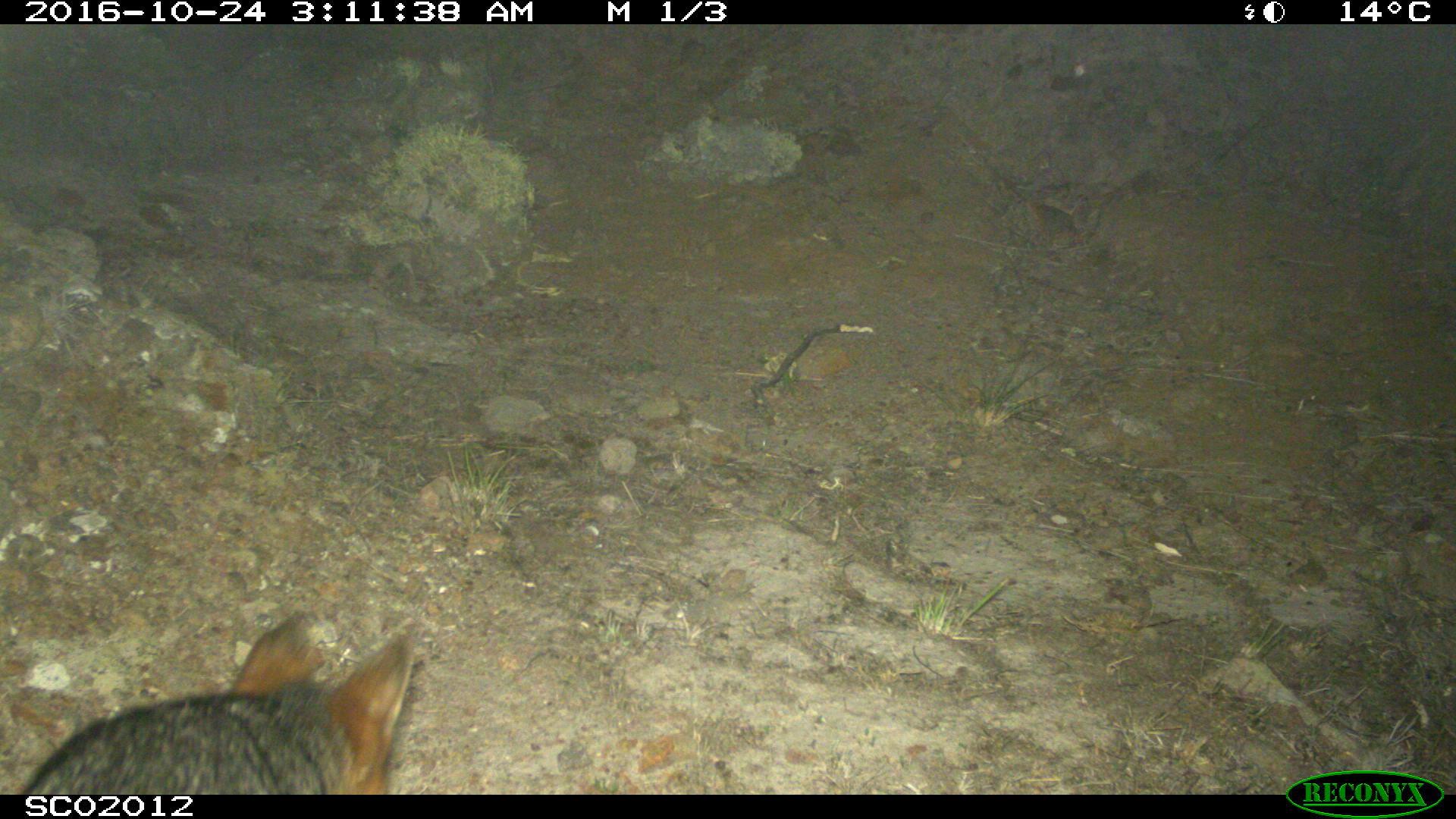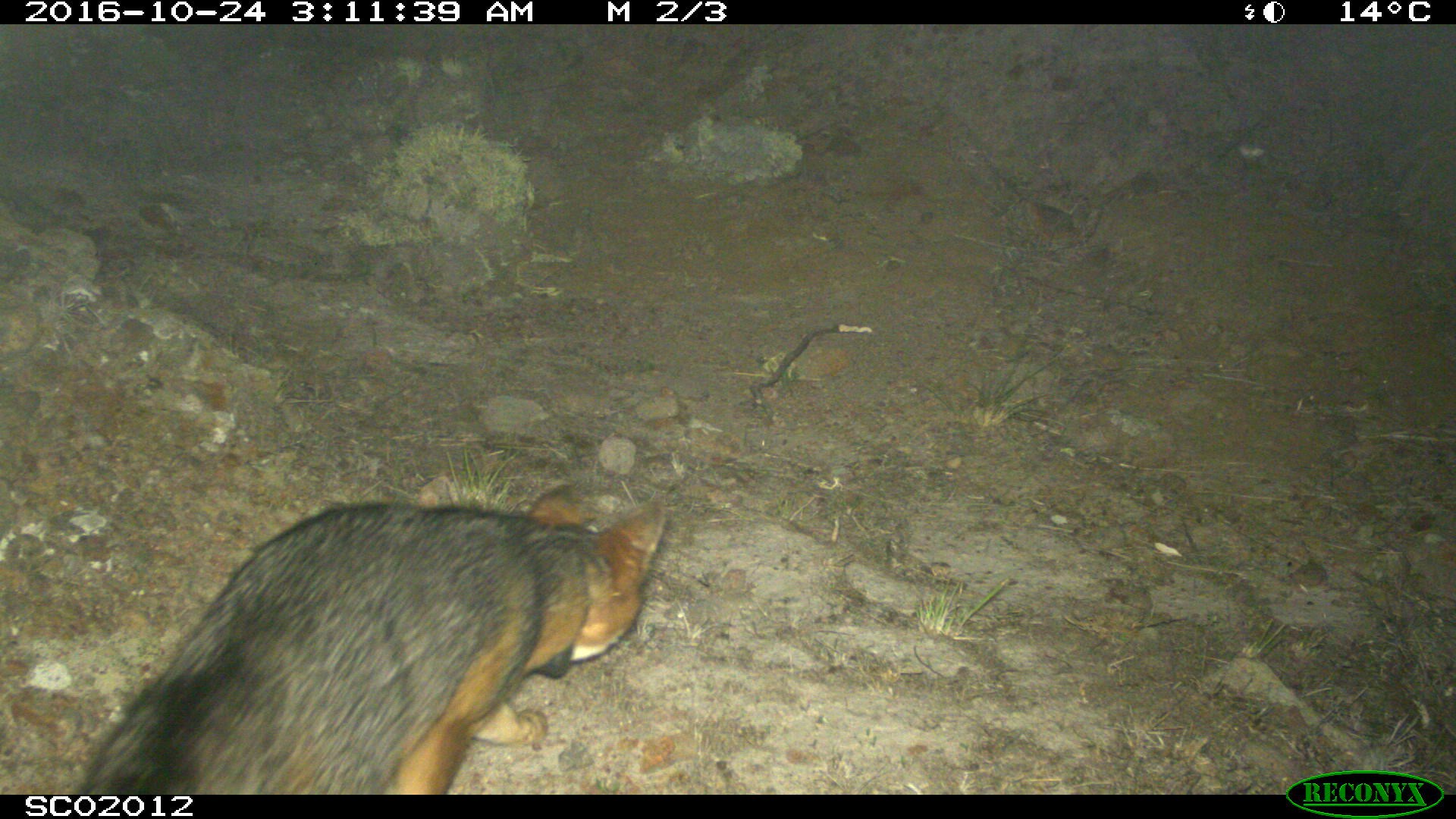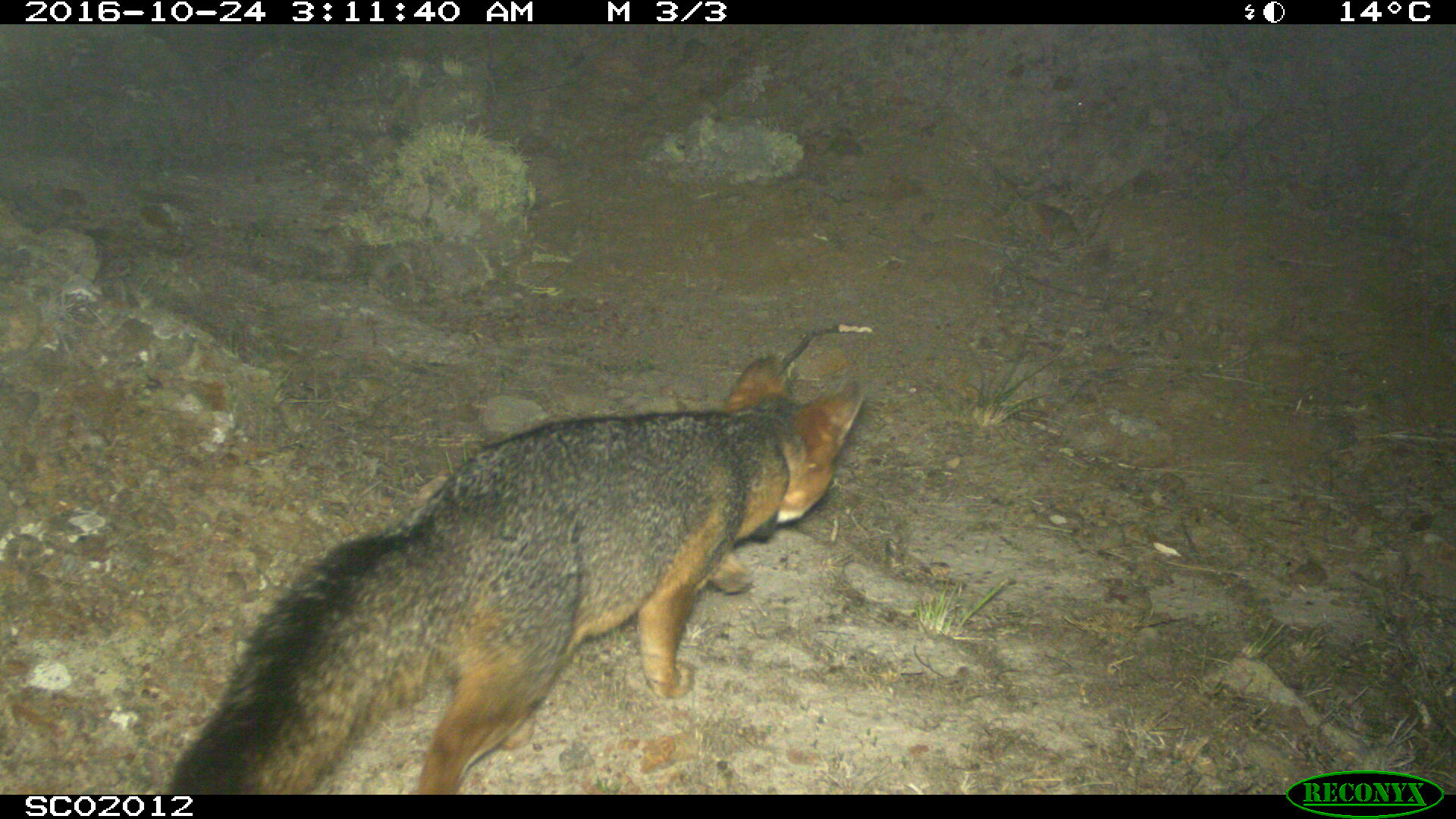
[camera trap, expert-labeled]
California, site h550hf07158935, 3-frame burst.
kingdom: Animalia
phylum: Chordata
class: Mammalia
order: Carnivora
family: Canidae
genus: Urocyon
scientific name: Urocyon littoralis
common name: island fox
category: fox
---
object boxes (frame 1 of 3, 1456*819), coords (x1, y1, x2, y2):
fox: (21, 617, 413, 795)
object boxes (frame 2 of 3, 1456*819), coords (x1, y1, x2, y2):
fox: (77, 482, 667, 794)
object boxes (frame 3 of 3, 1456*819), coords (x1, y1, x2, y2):
fox: (161, 356, 861, 794)